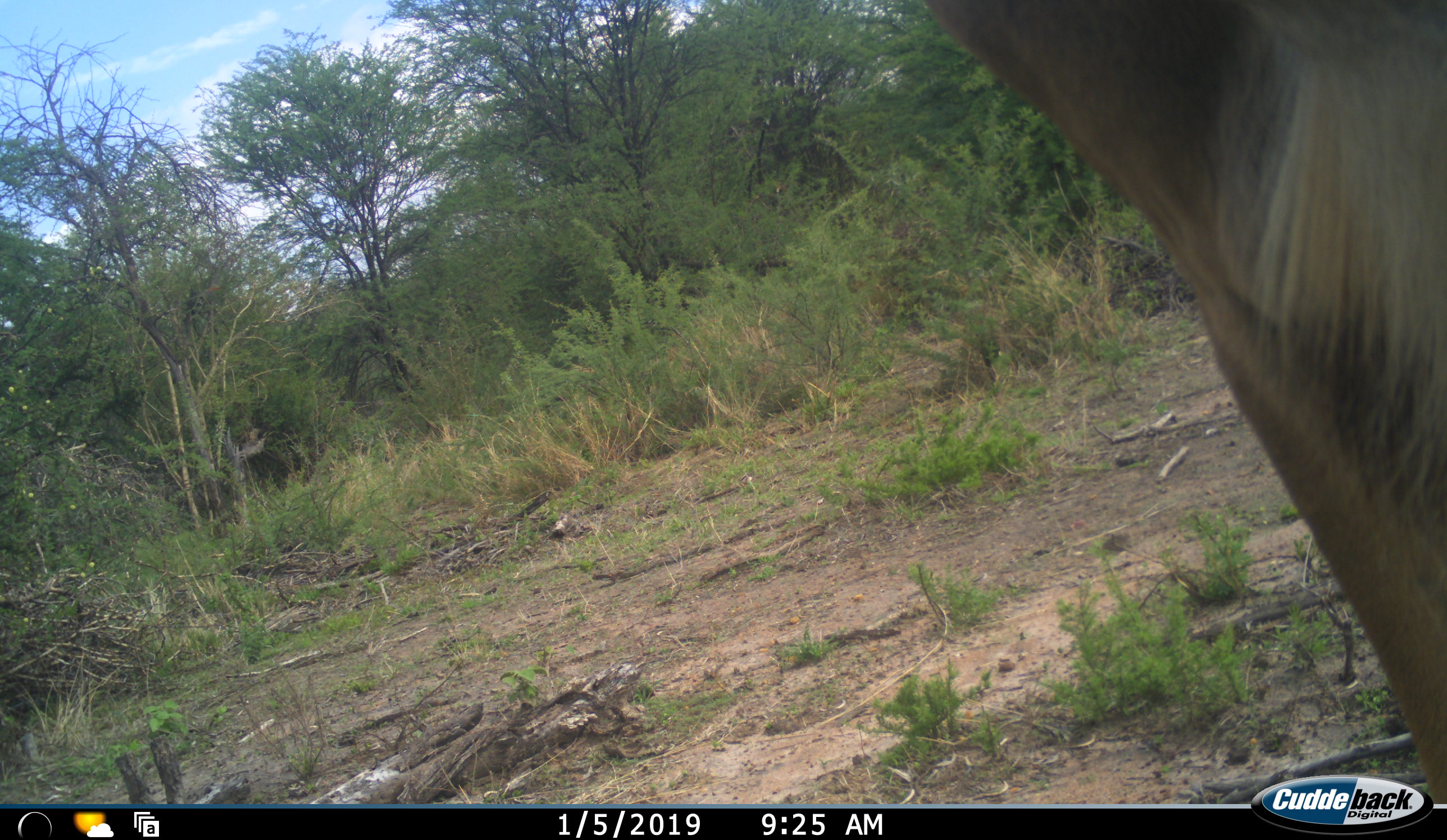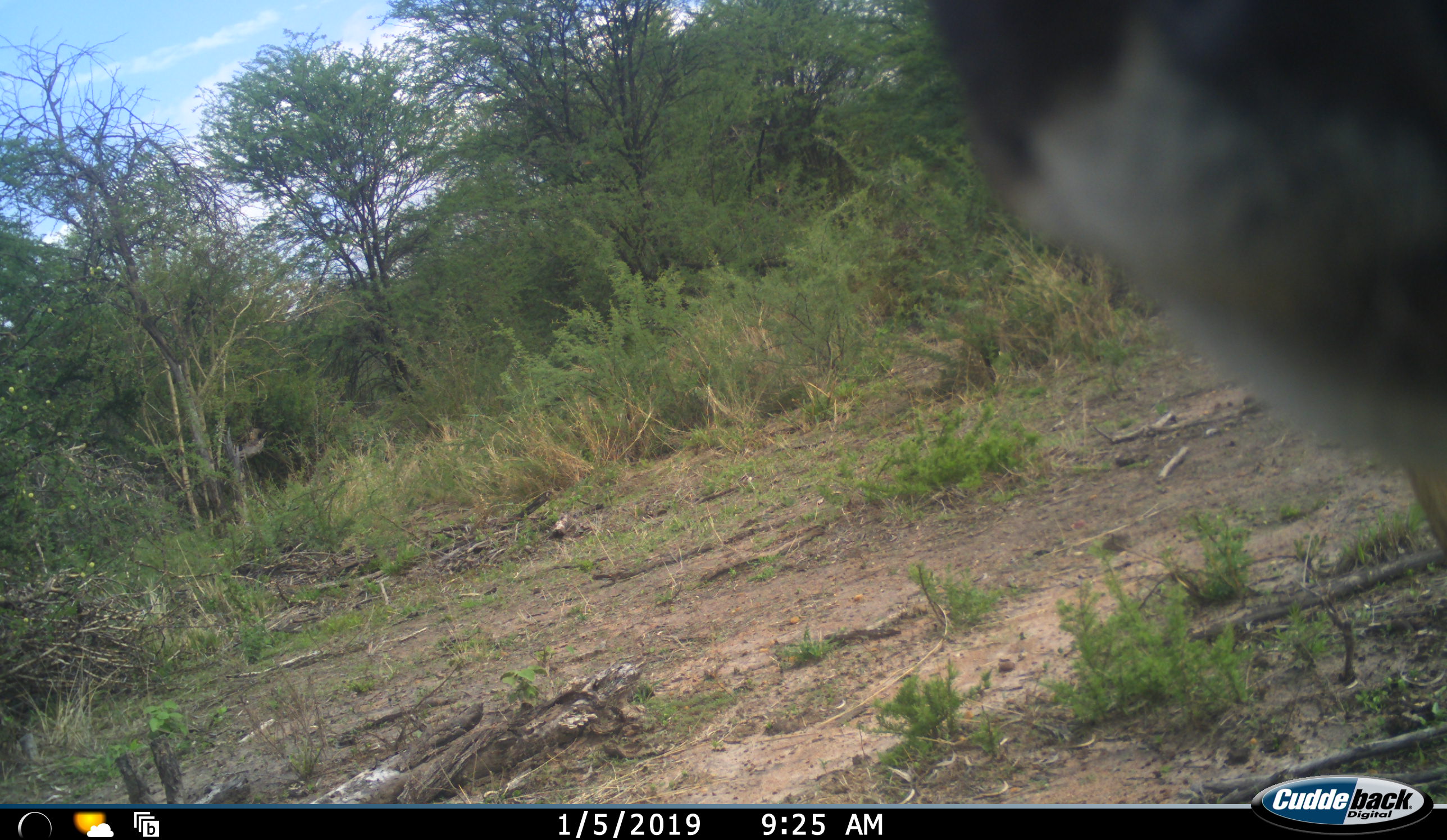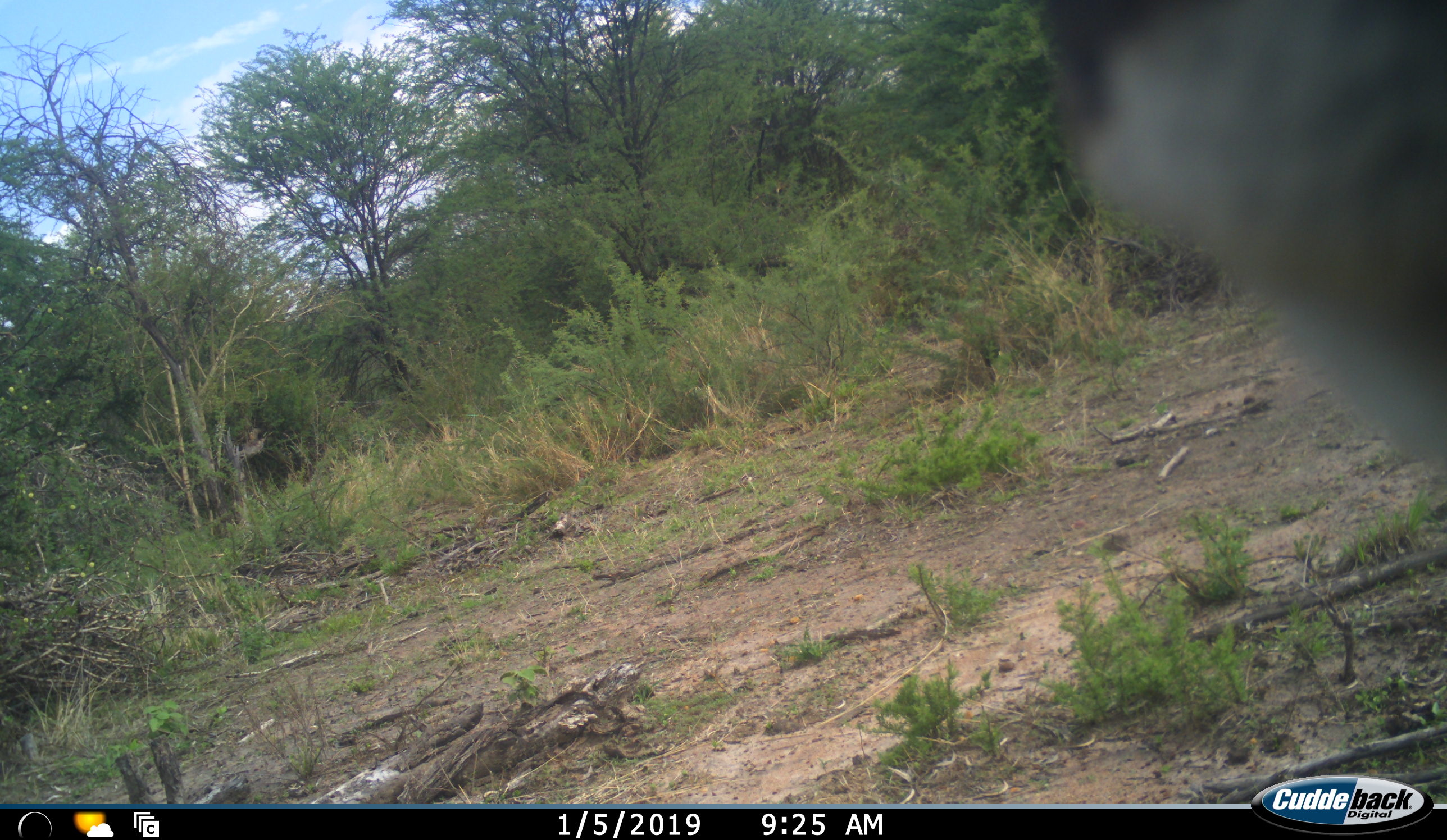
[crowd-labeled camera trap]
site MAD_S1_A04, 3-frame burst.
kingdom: Animalia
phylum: Chordata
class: Mammalia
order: Artiodactyla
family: Bovidae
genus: Connochaetes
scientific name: Connochaetes taurinus taurinus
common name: blue wildebeest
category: wildebeestblue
Wildebeestblue (blue wildebeest) (Connochaetes taurinus taurinus), count 1. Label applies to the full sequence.